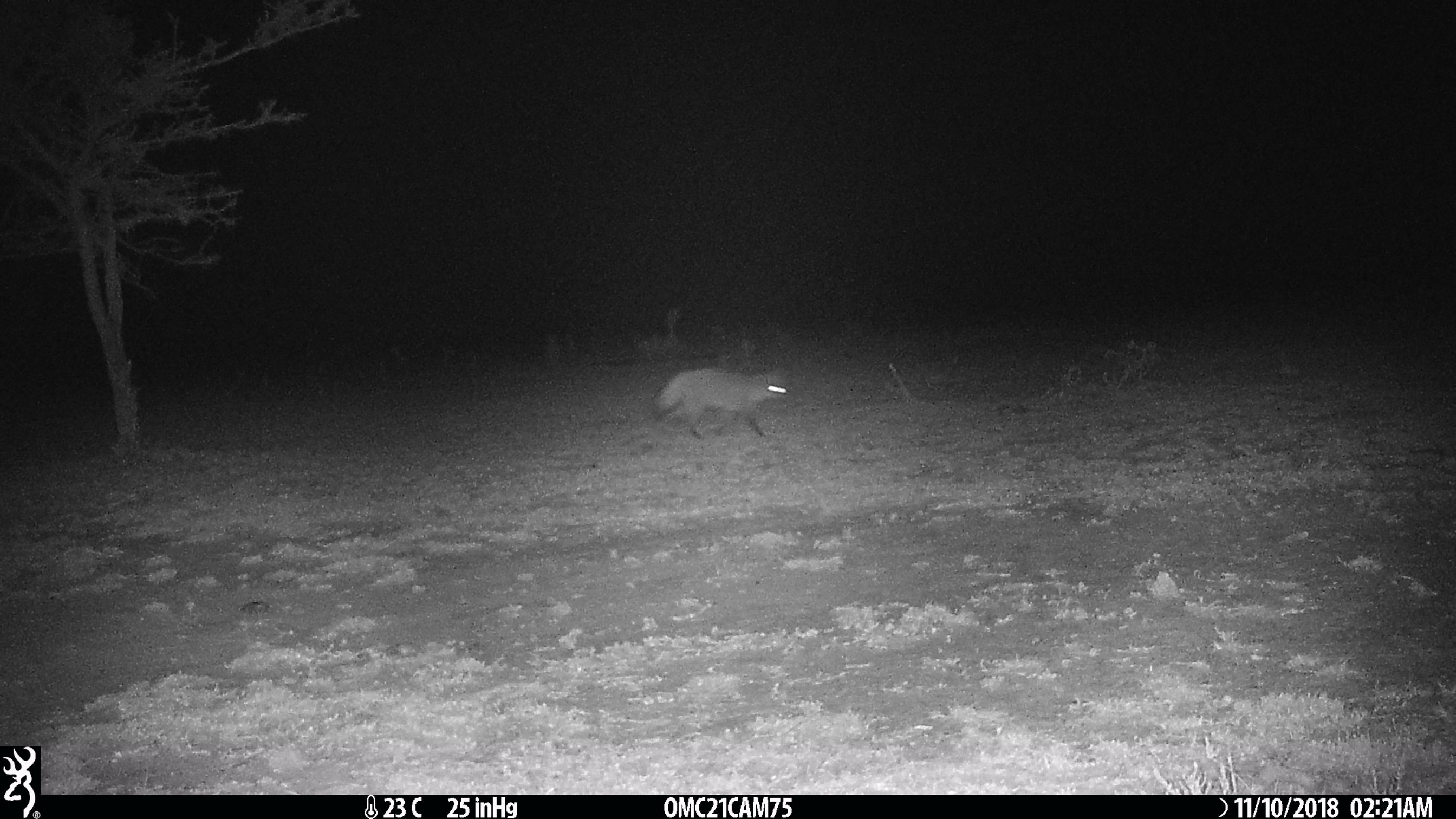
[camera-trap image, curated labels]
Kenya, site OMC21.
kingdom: Animalia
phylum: Chordata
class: Mammalia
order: Carnivora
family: Canidae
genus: Otocyon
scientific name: Otocyon megalotis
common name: bat-eared fox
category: bateared fox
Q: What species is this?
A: Bateared fox (bat-eared fox) (Otocyon megalotis).